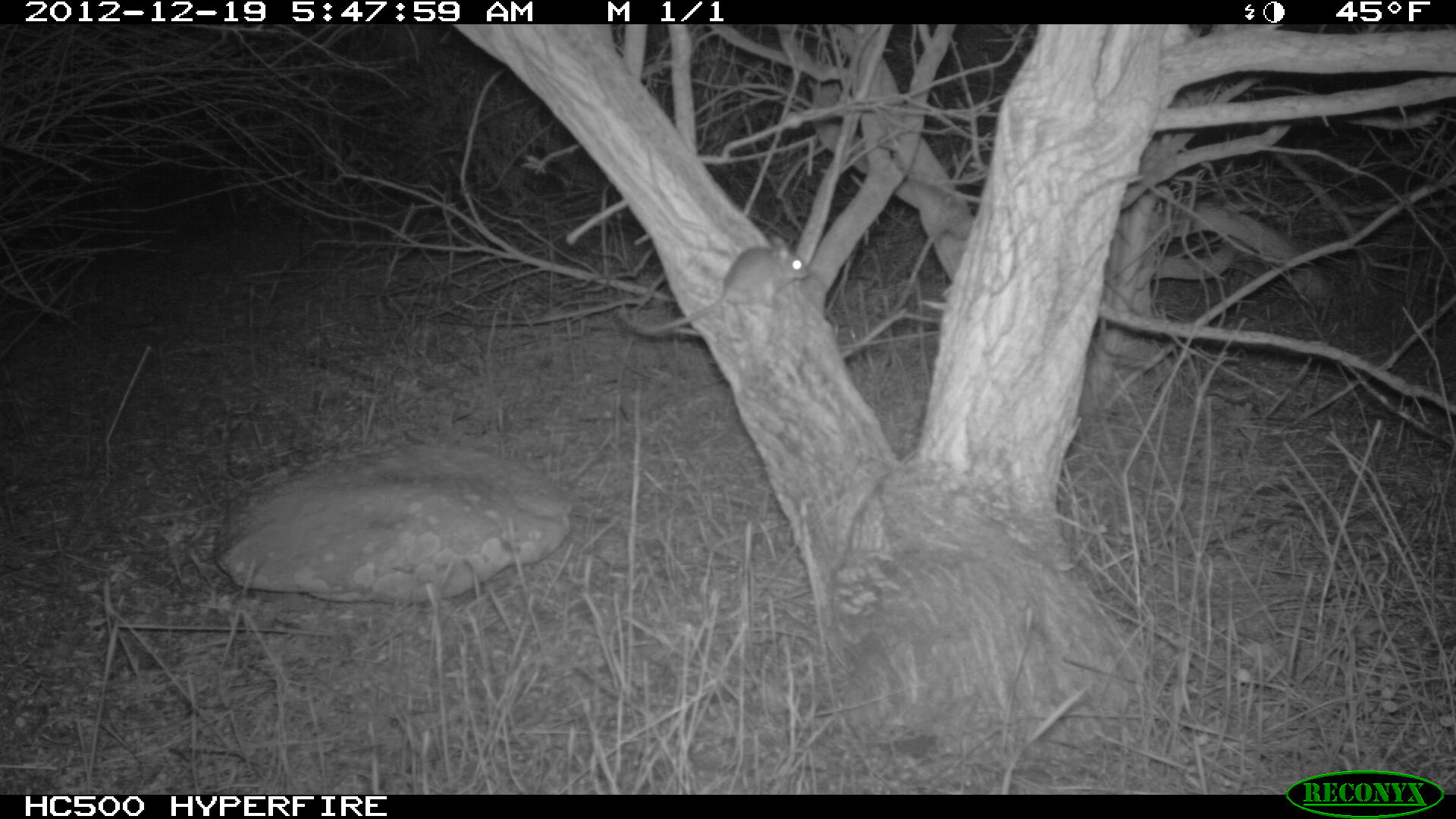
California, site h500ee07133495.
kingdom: Animalia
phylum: Chordata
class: Mammalia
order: Rodentia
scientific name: Rodentia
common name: rodent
Rodent (Rodentia).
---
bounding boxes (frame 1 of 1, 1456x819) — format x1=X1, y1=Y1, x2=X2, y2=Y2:
rodent: x1=615, y1=231, x2=810, y2=335